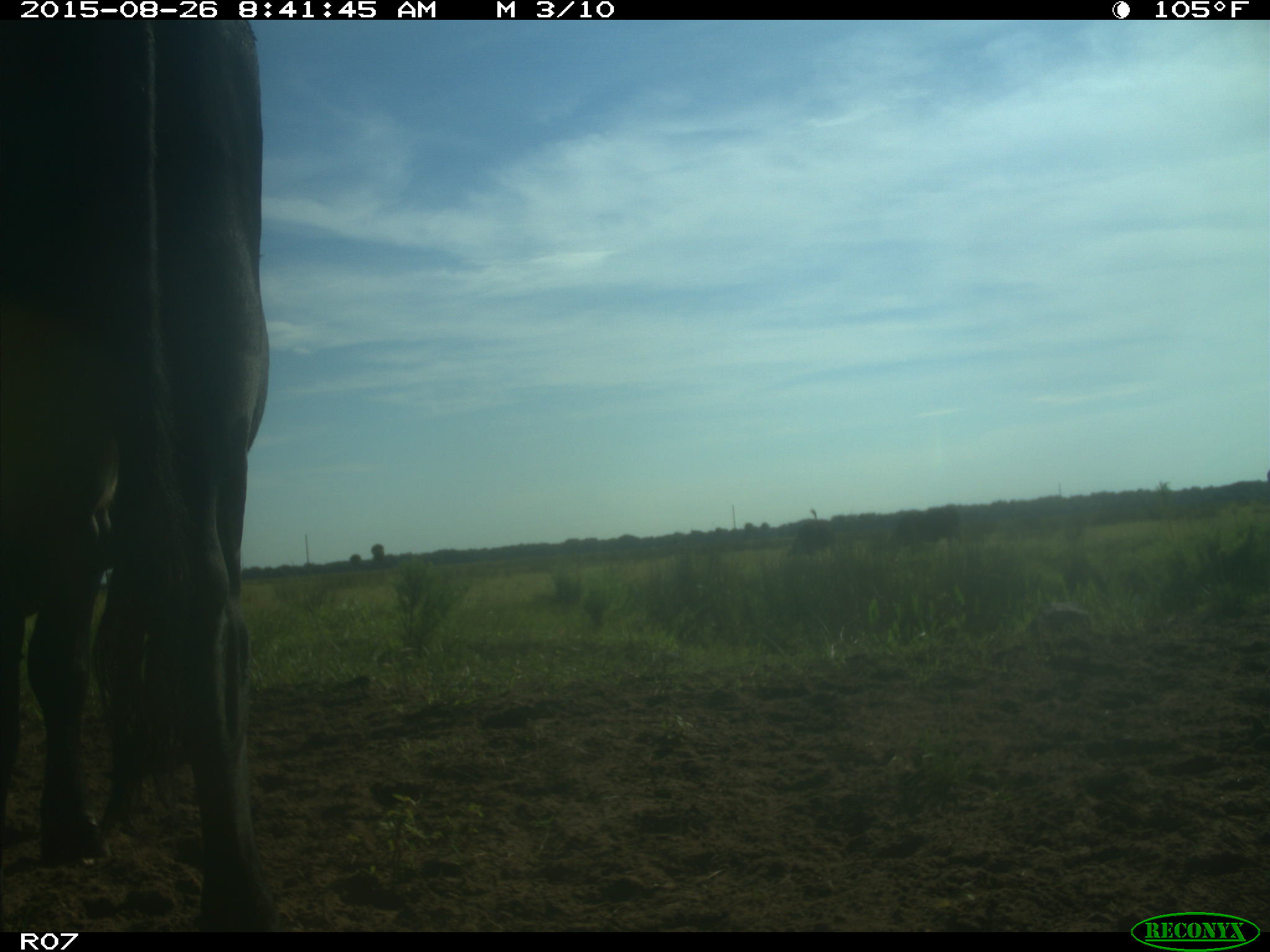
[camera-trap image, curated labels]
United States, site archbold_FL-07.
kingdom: Animalia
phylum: Chordata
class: Mammalia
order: Artiodactyla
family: Bovidae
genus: Bos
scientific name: Bos taurus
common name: domestic cow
Bos taurus (domestic cow).